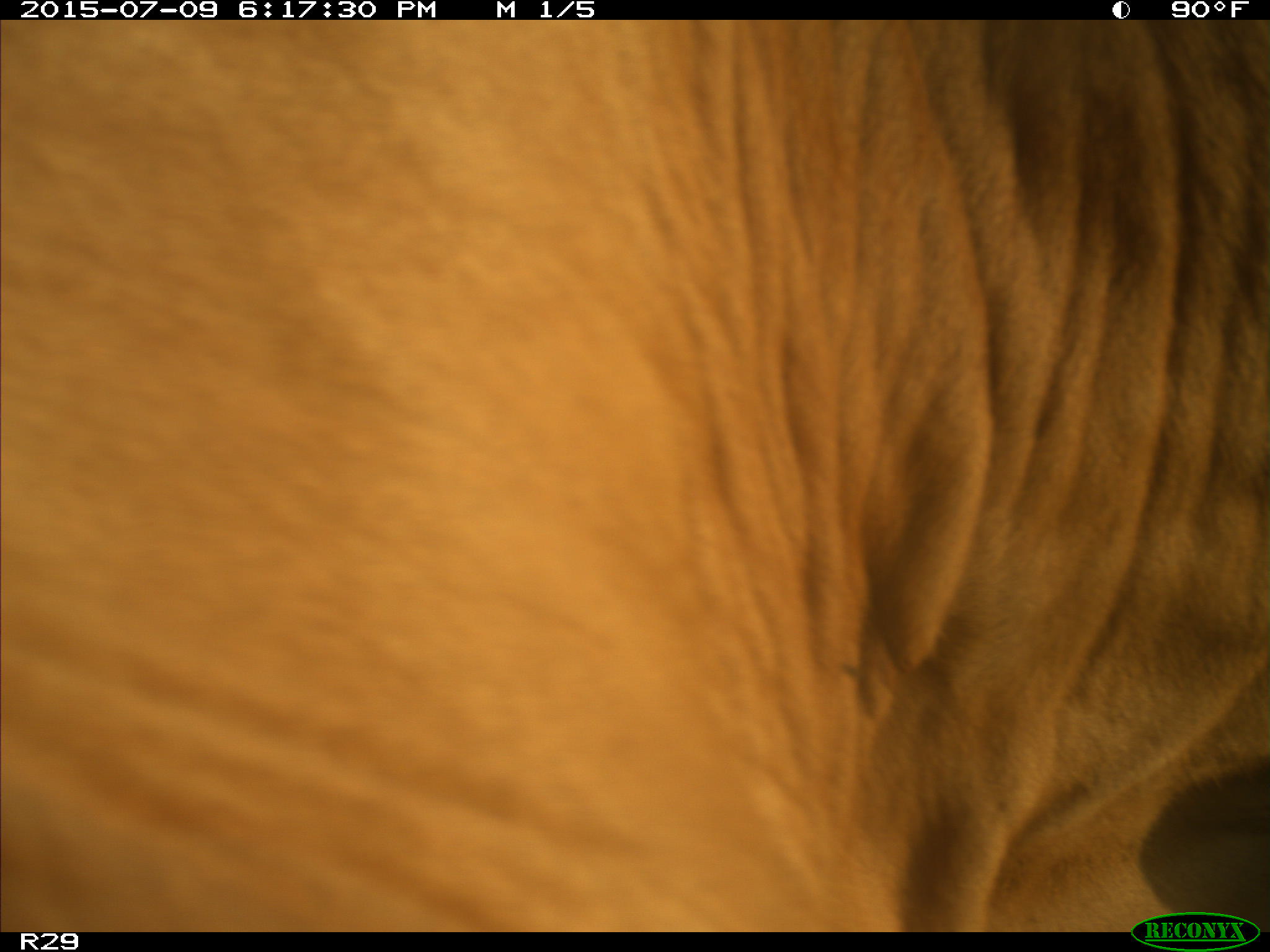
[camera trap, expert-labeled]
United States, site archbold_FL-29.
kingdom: Animalia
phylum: Chordata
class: Mammalia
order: Artiodactyla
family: Bovidae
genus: Bos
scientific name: Bos taurus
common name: domestic cow